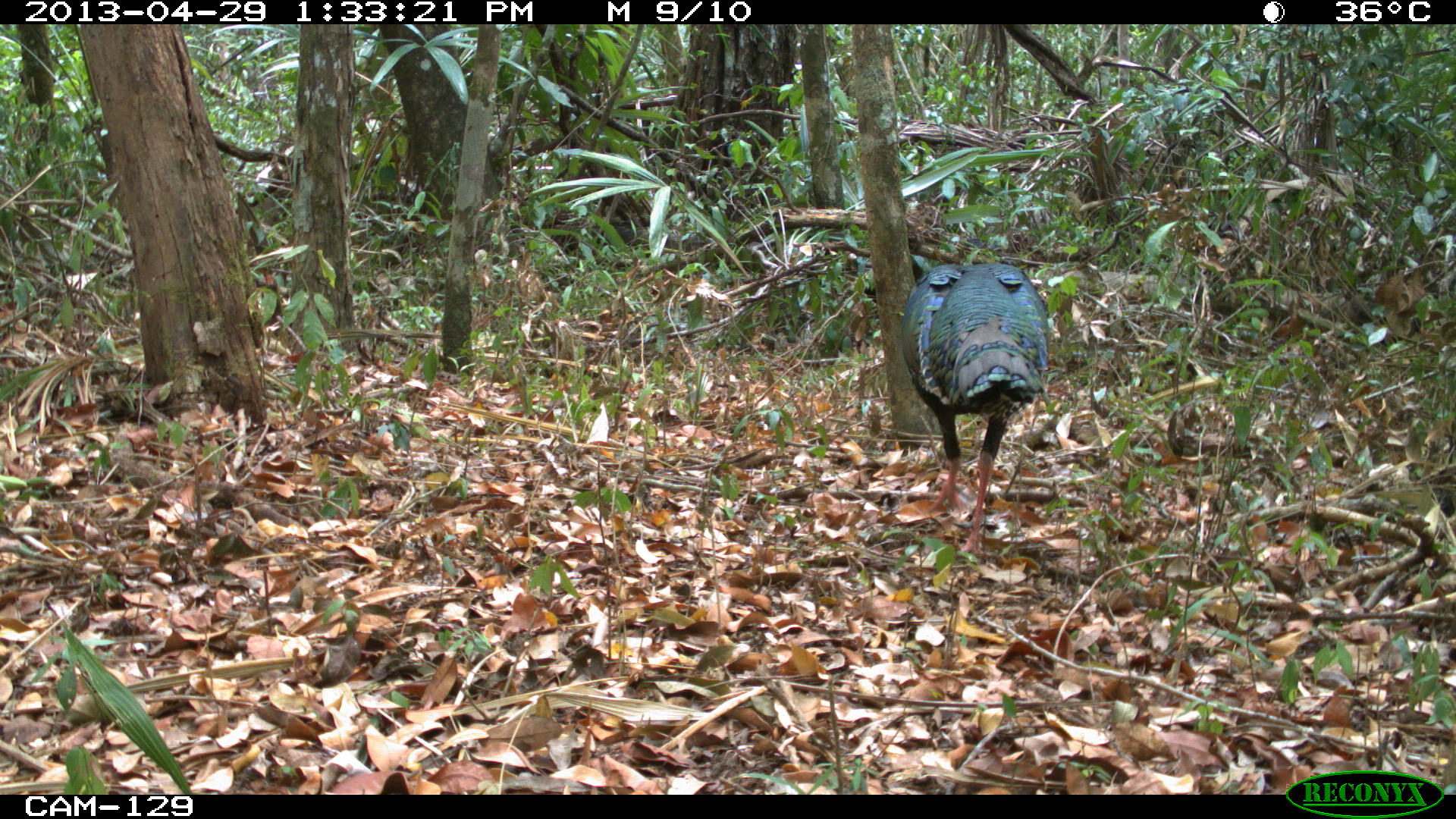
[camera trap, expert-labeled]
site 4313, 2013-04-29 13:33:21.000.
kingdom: Animalia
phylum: Chordata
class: Aves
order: Galliformes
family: Phasianidae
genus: Meleagris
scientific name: Meleagris ocellata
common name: ocellated turkey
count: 1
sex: male